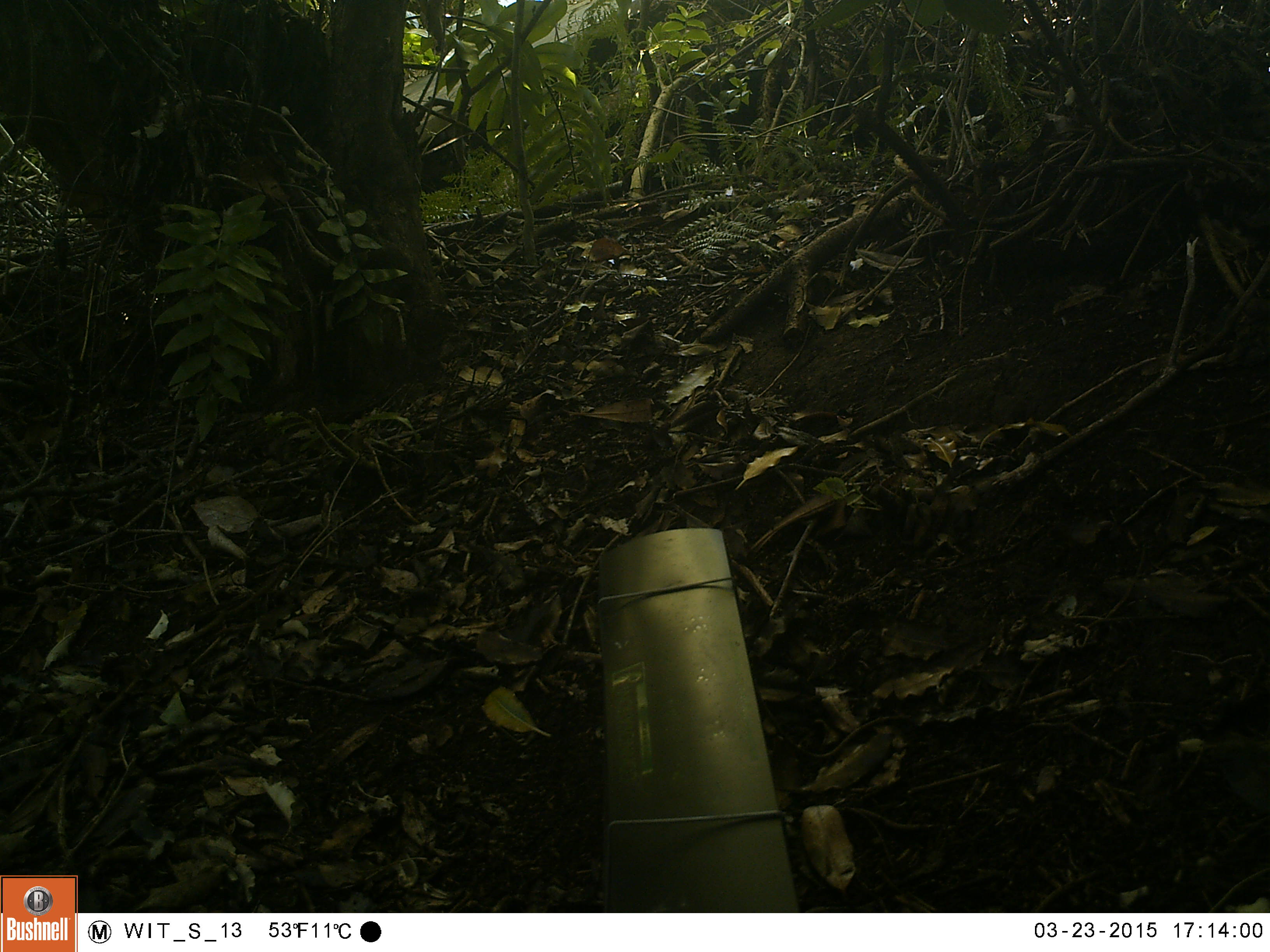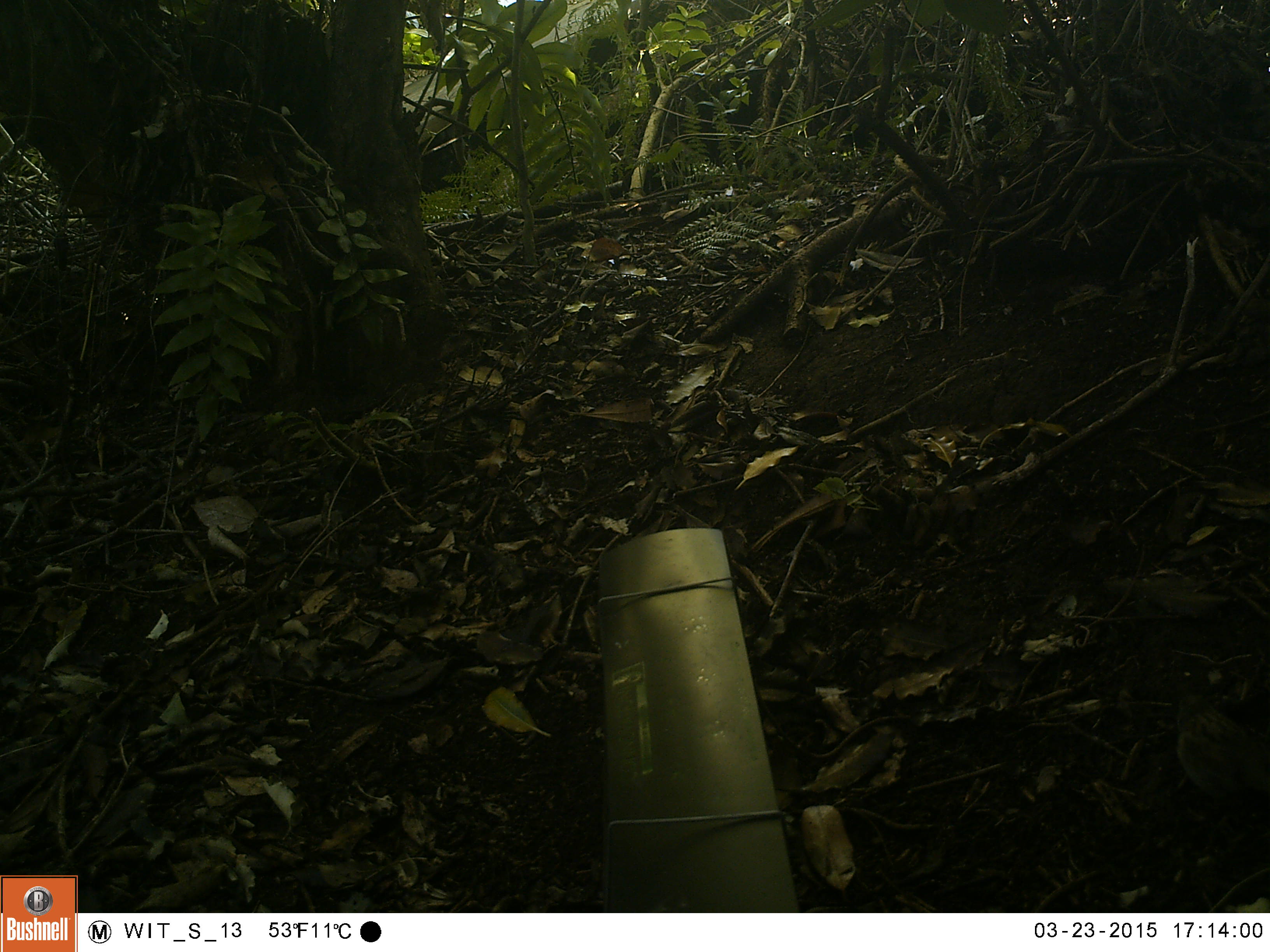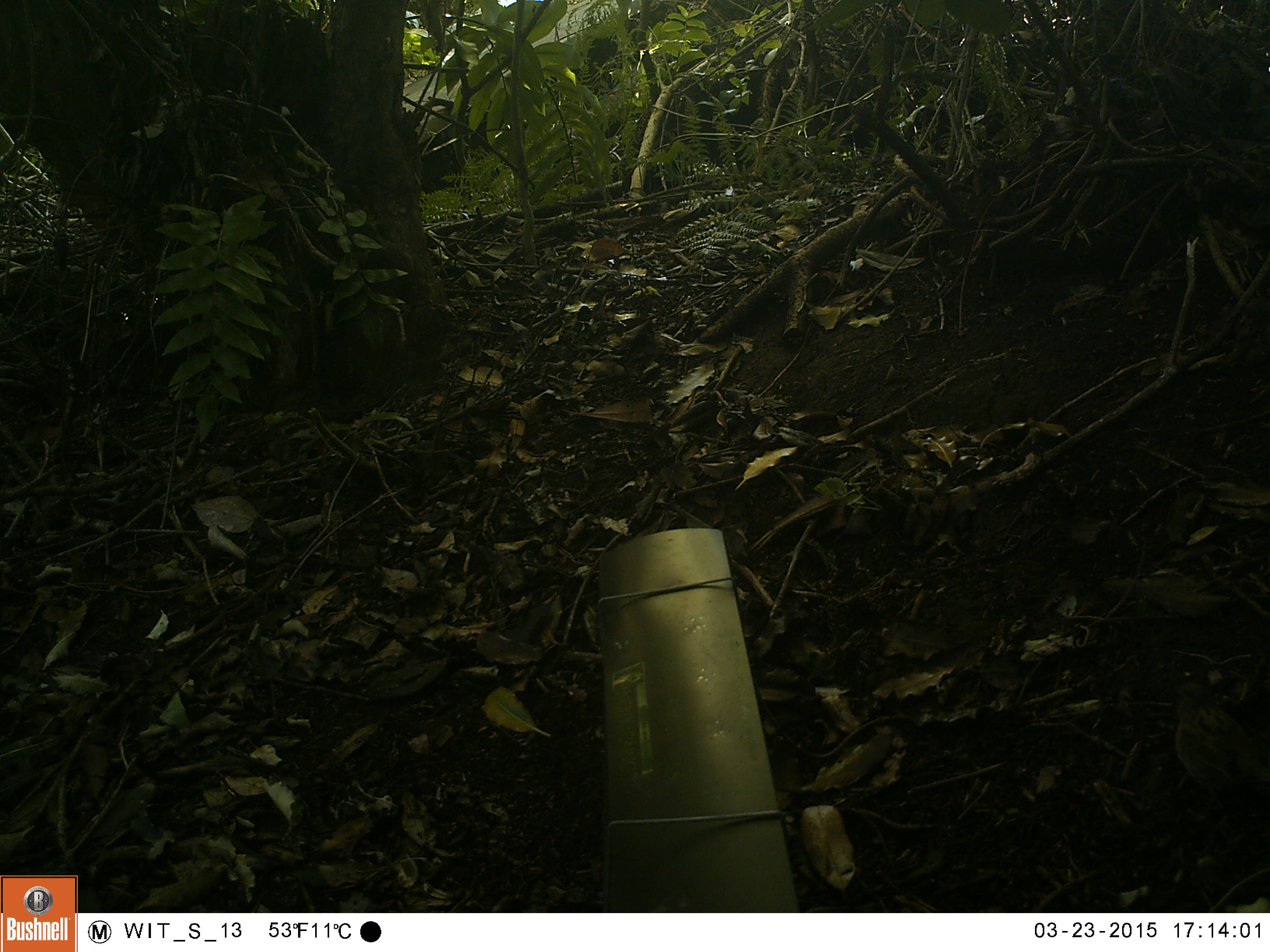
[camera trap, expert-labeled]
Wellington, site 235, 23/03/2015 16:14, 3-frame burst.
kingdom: Animalia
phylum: Chordata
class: Aves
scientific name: Aves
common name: bird